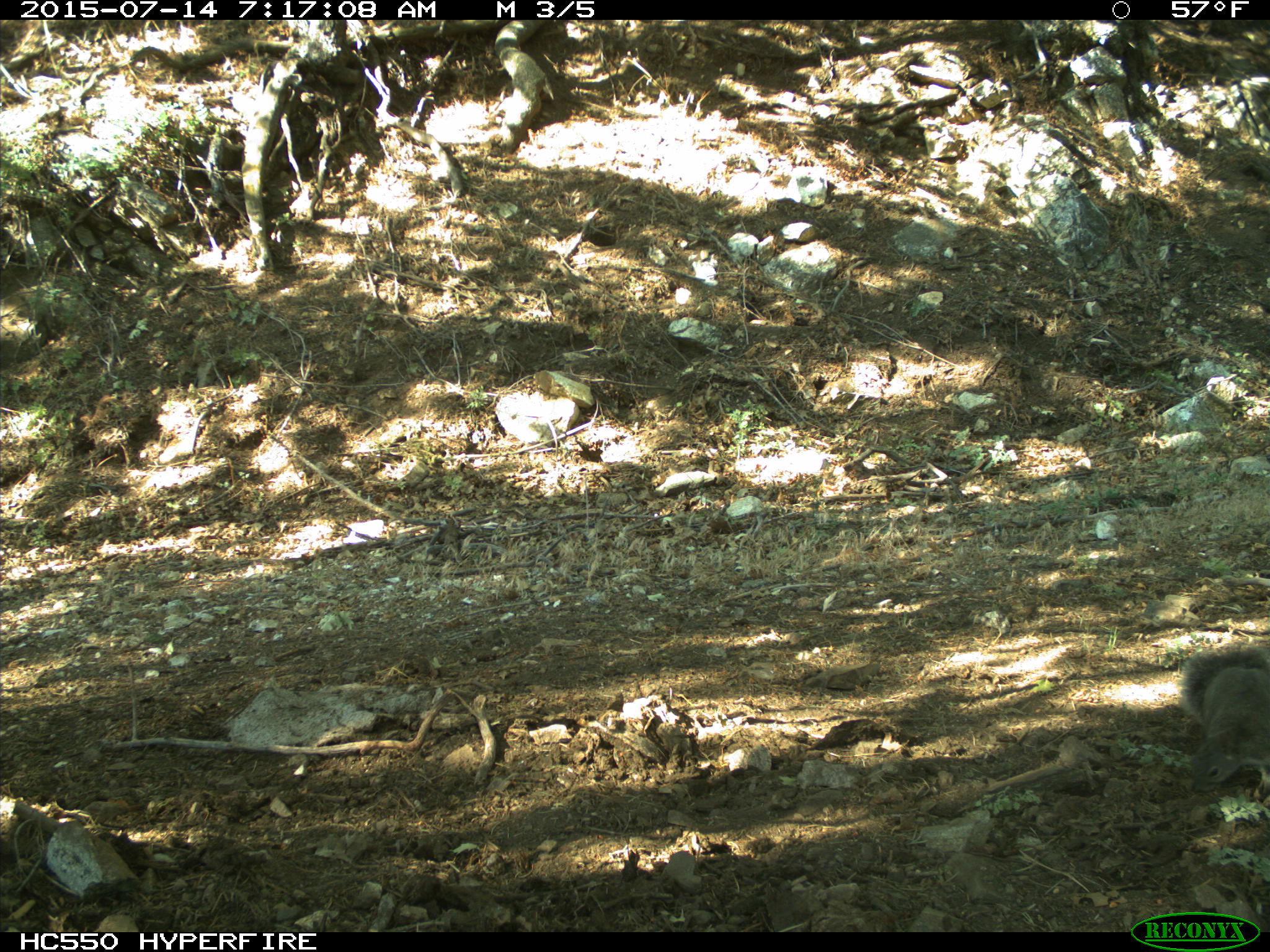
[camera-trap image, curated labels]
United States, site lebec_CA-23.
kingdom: Animalia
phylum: Chordata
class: Mammalia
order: Rodentia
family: Sciuridae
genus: Sciurus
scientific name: Sciurus carolinensis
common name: eastern gray squirrel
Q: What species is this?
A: Sciurus carolinensis (eastern gray squirrel).